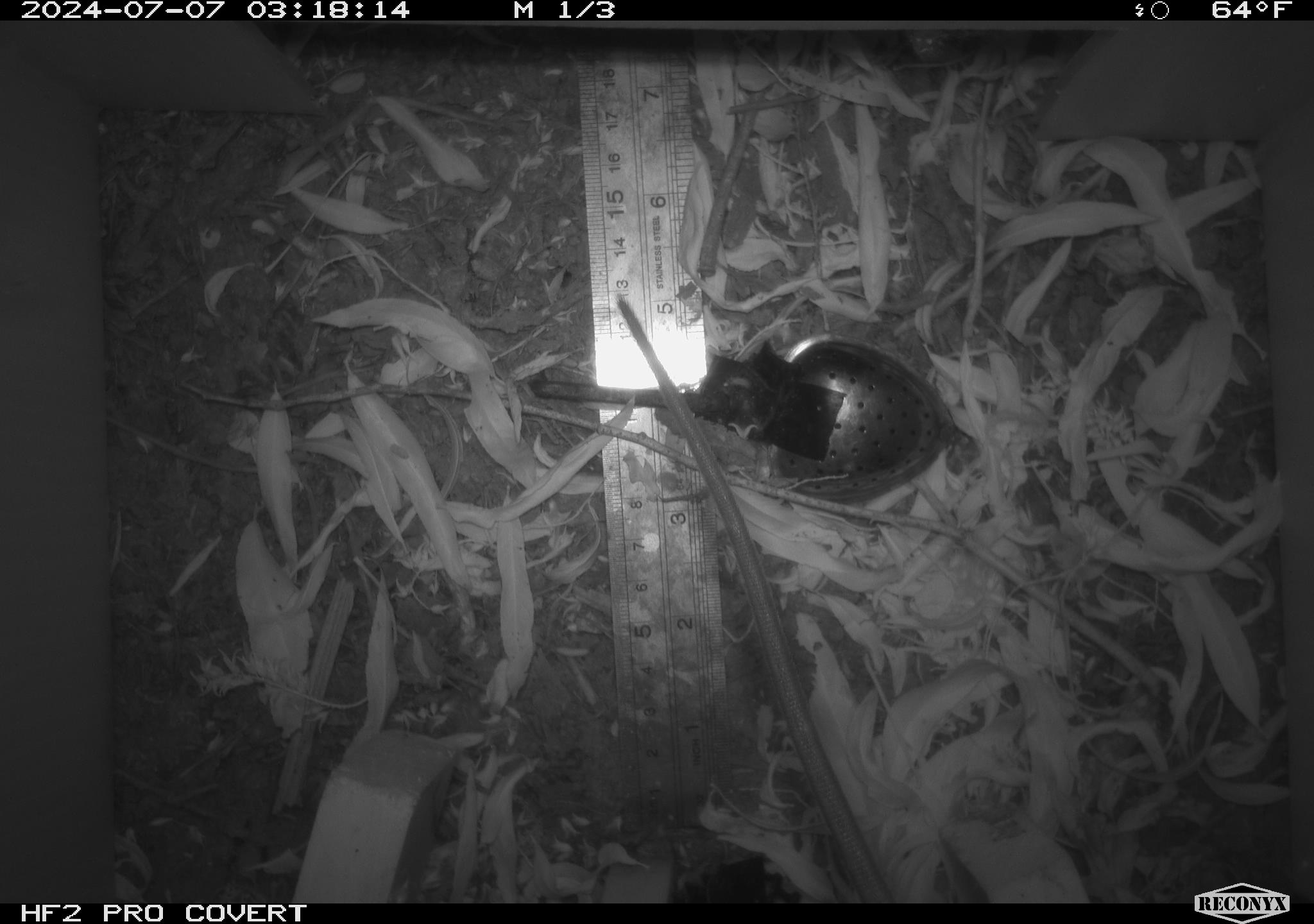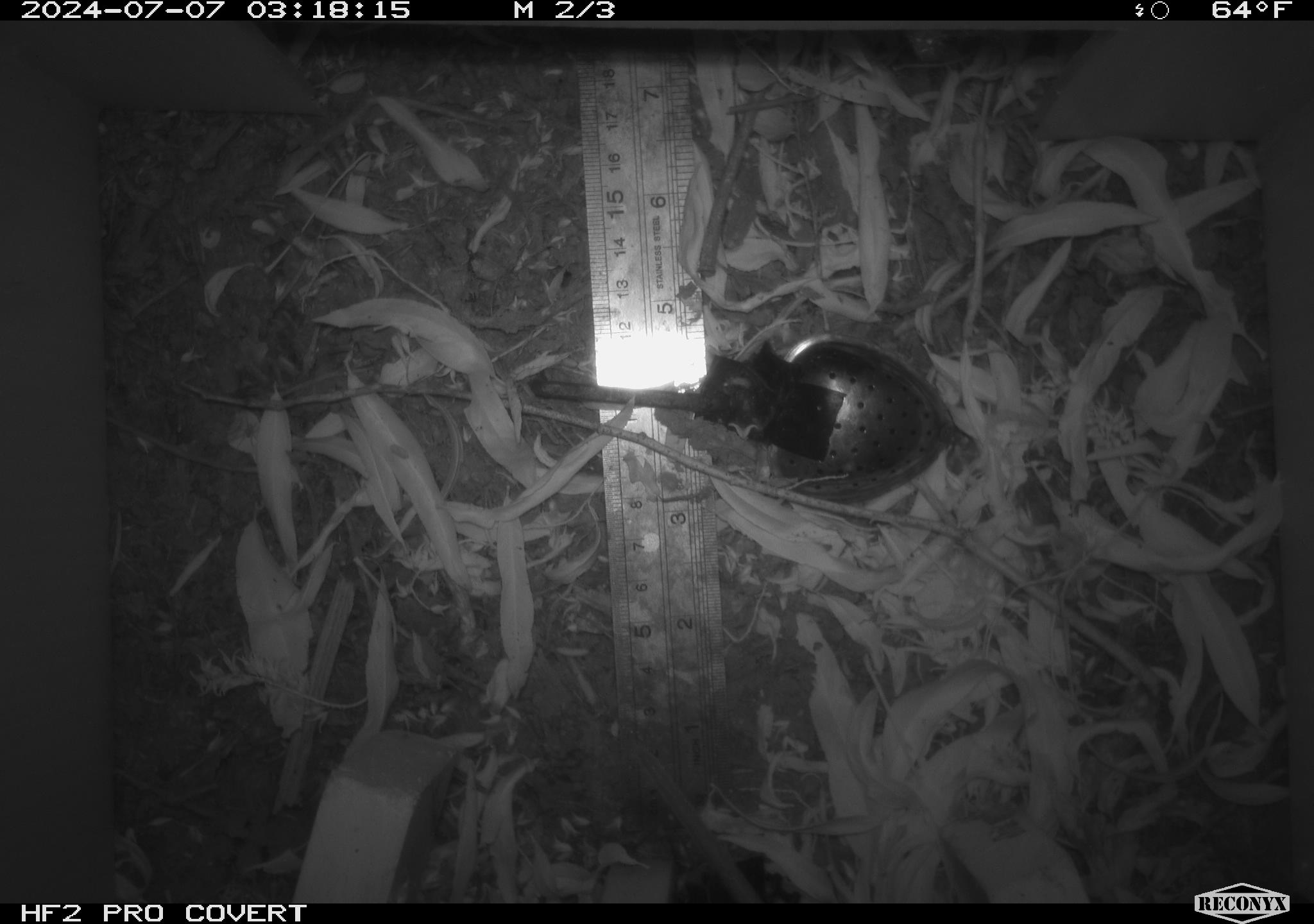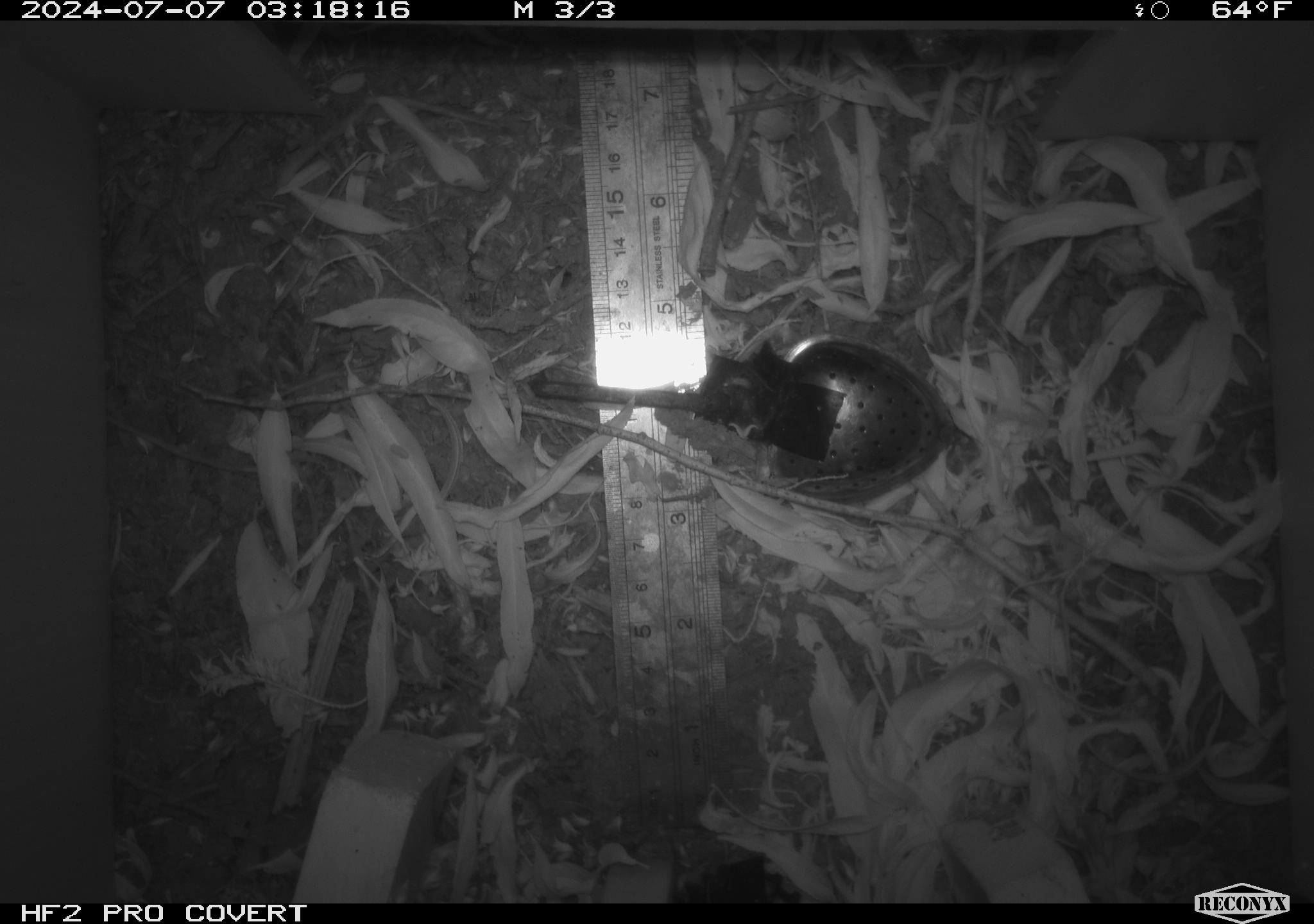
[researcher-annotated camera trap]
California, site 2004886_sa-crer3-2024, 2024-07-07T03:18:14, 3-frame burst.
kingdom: Animalia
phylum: Chordata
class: Mammalia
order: Rodentia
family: Muridae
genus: Rattus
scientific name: Rattus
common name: rat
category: rattus species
Rattus species (rat) (Rattus).